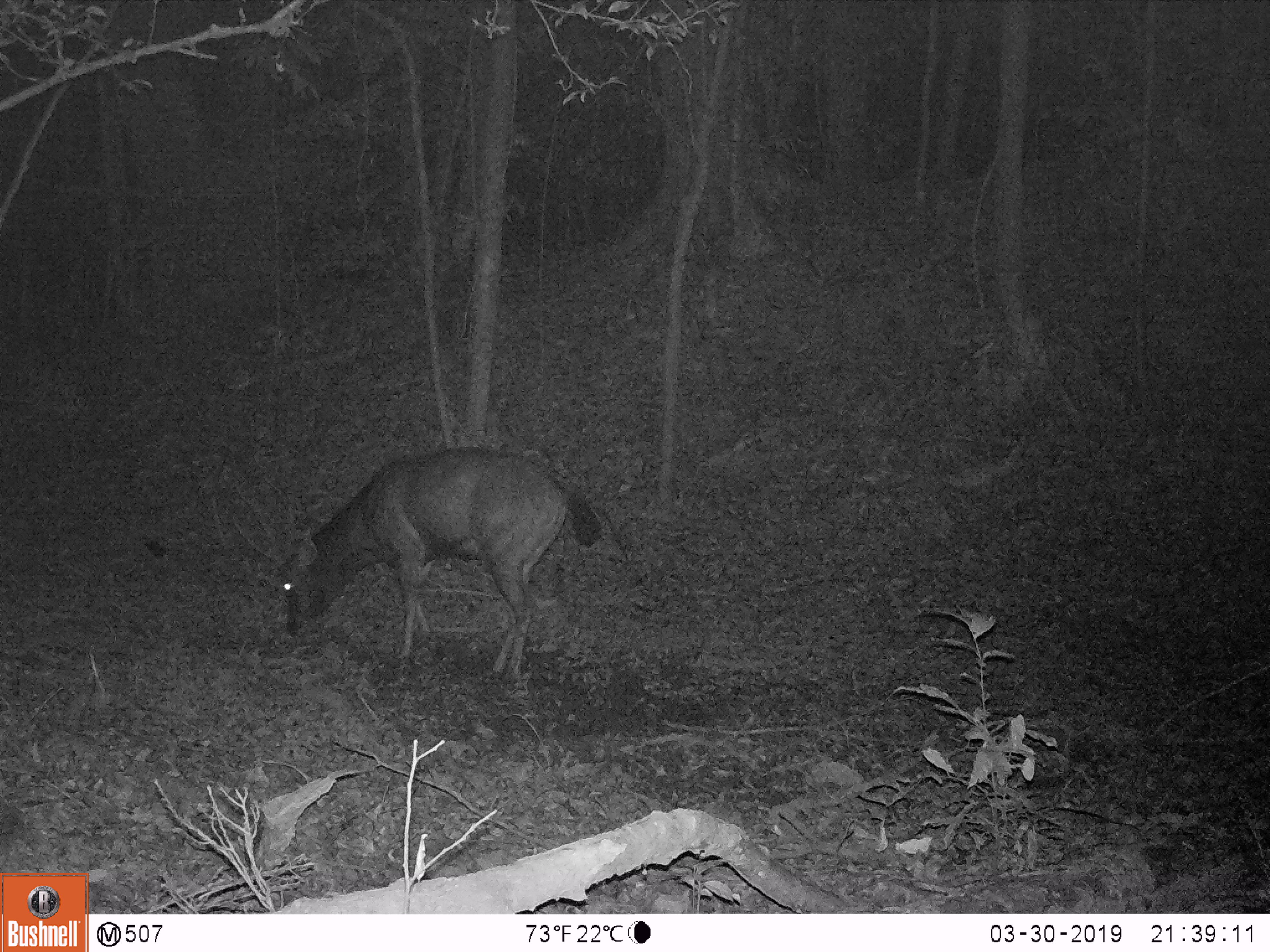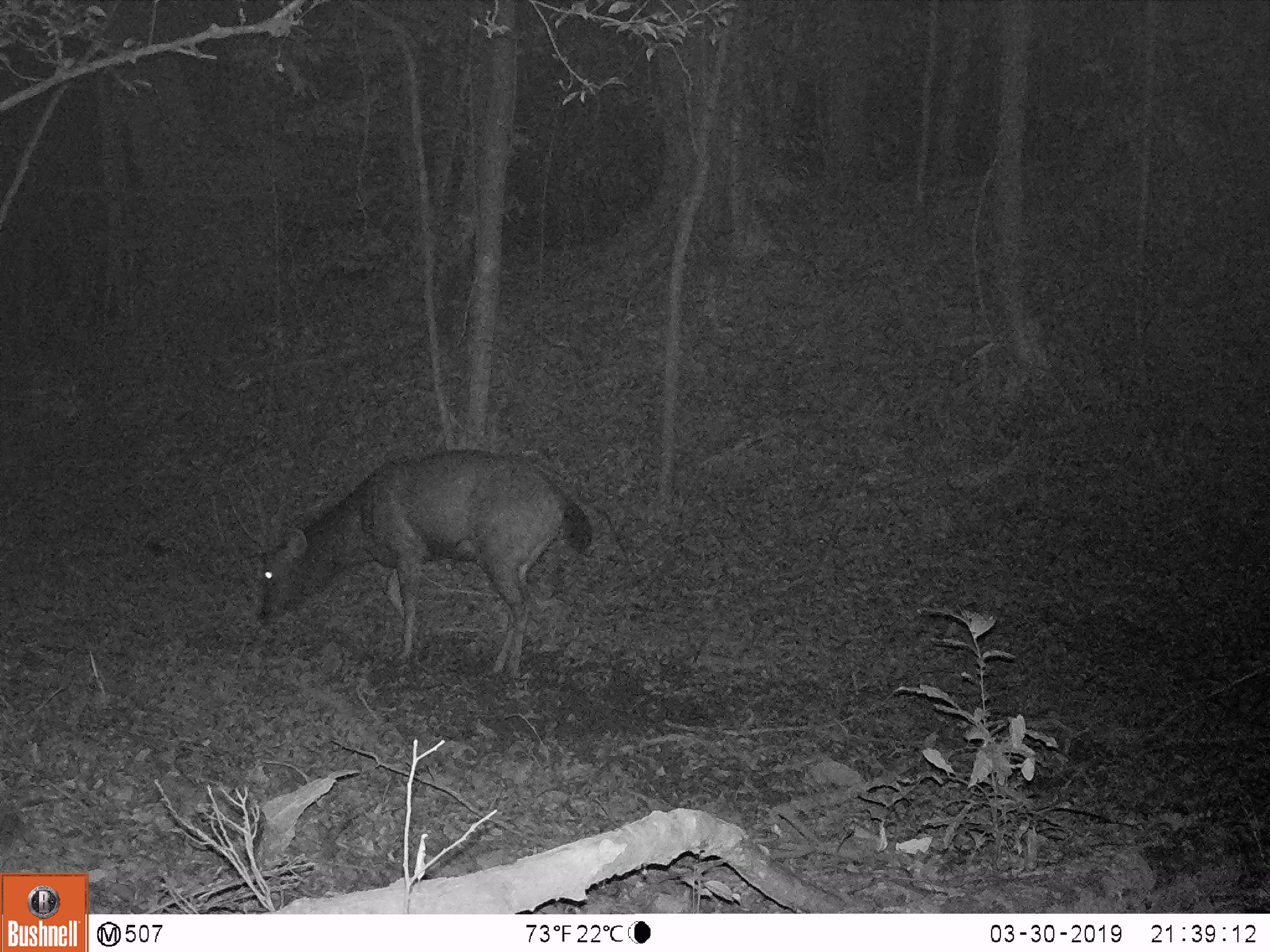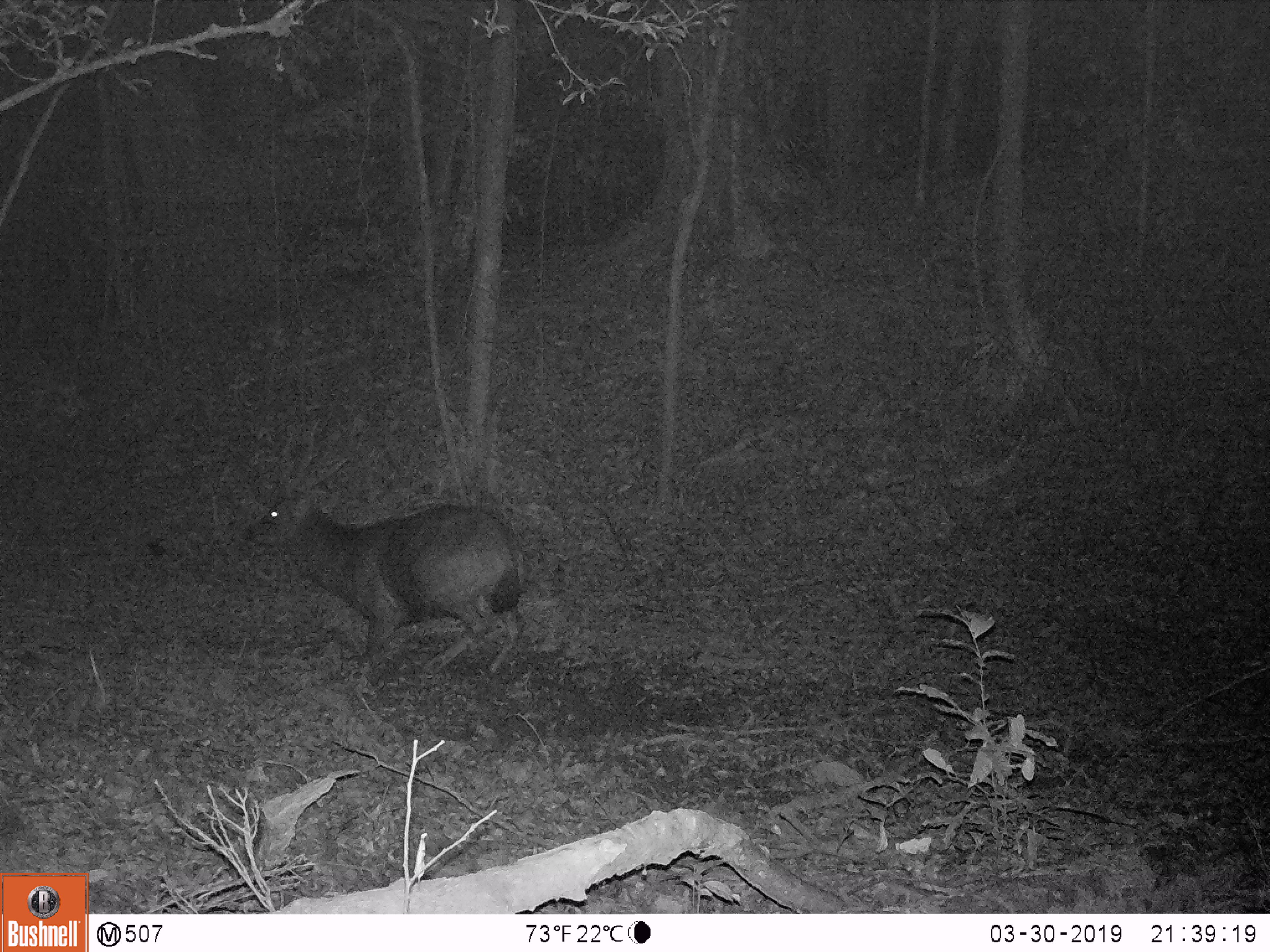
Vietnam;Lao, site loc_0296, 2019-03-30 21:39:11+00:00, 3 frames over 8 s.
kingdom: Animalia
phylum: Chordata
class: Mammalia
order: Artiodactyla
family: Cervidae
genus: Rusa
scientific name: Rusa unicolor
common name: sambar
Sambar (Rusa unicolor). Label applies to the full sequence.